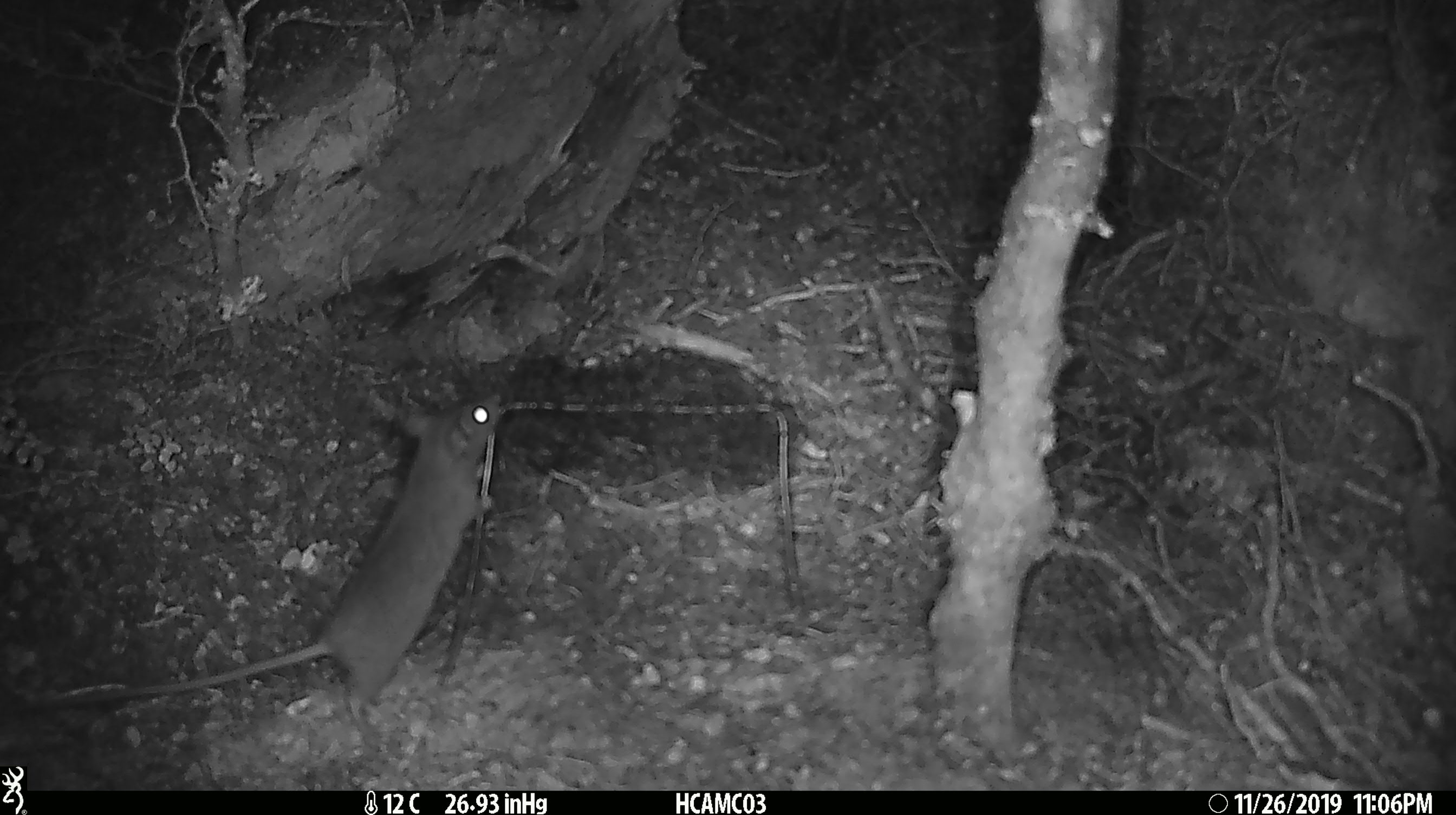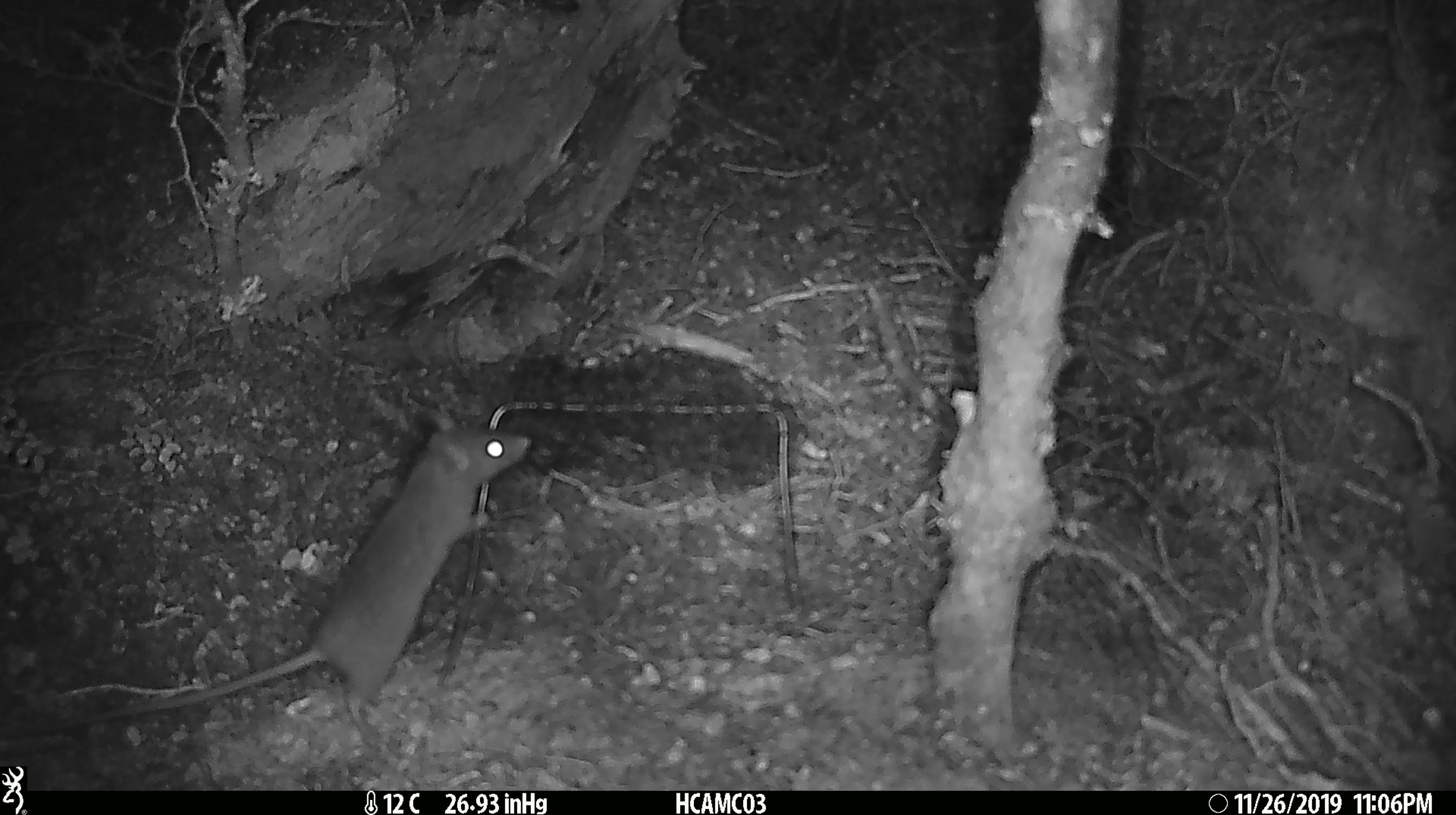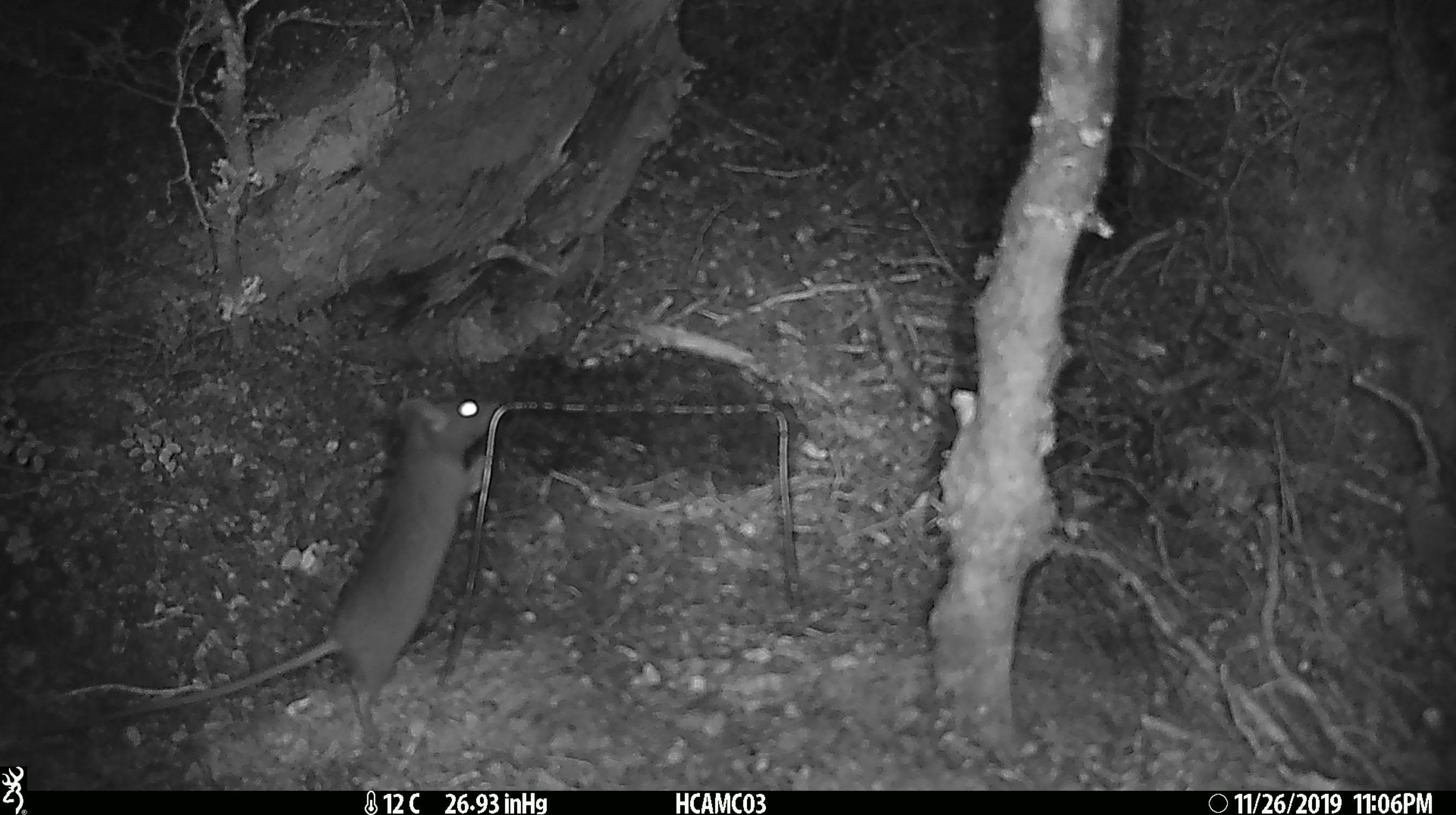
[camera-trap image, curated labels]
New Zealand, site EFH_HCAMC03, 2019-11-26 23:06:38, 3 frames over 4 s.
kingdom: Animalia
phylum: Chordata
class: Mammalia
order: Rodentia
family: Muridae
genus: Rattus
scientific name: Rattus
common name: rat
Rat (Rattus).